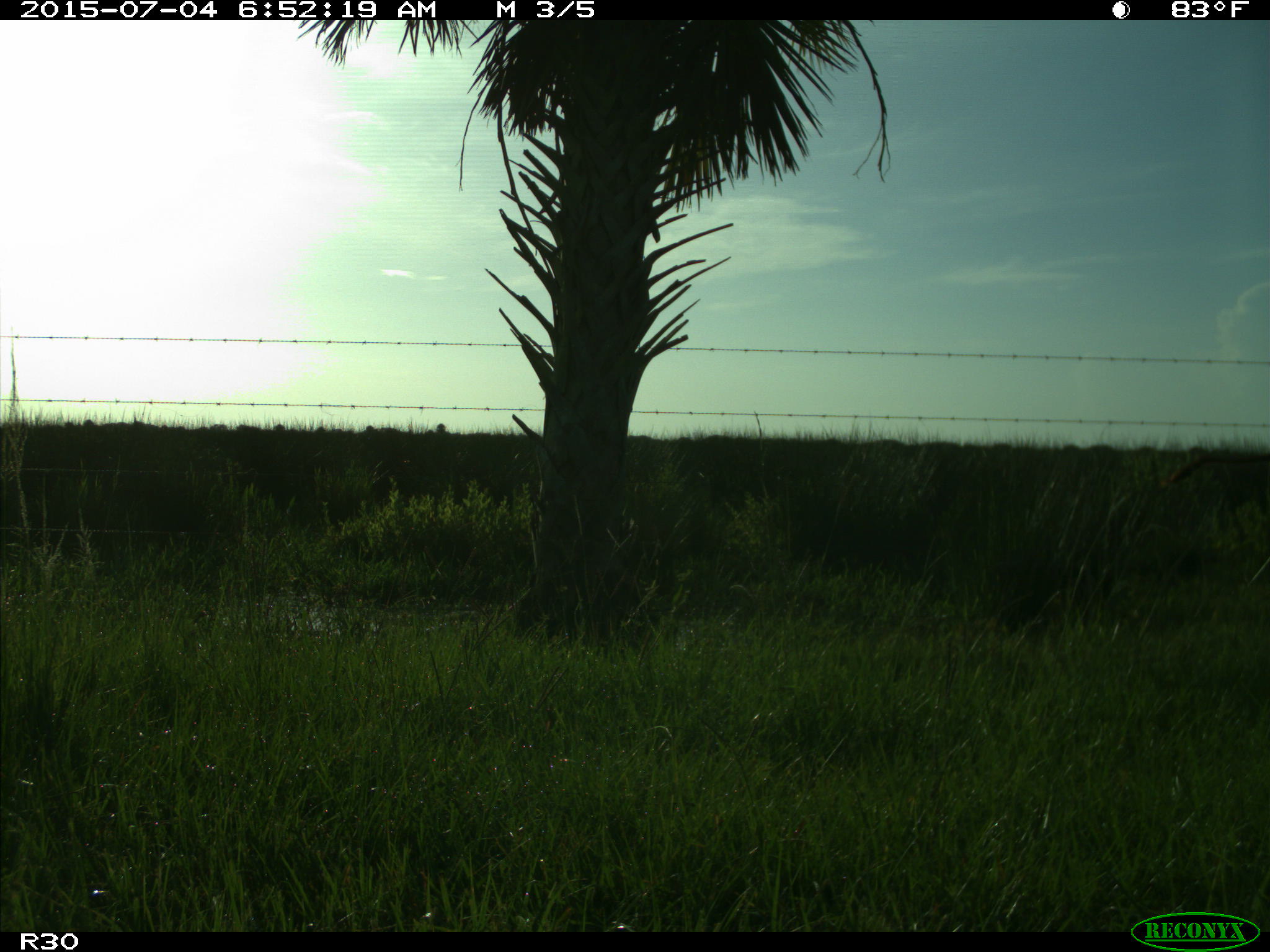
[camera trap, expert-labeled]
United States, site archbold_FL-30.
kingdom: Animalia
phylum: Chordata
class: Mammalia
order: Artiodactyla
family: Bovidae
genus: Bos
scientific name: Bos taurus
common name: domestic cow